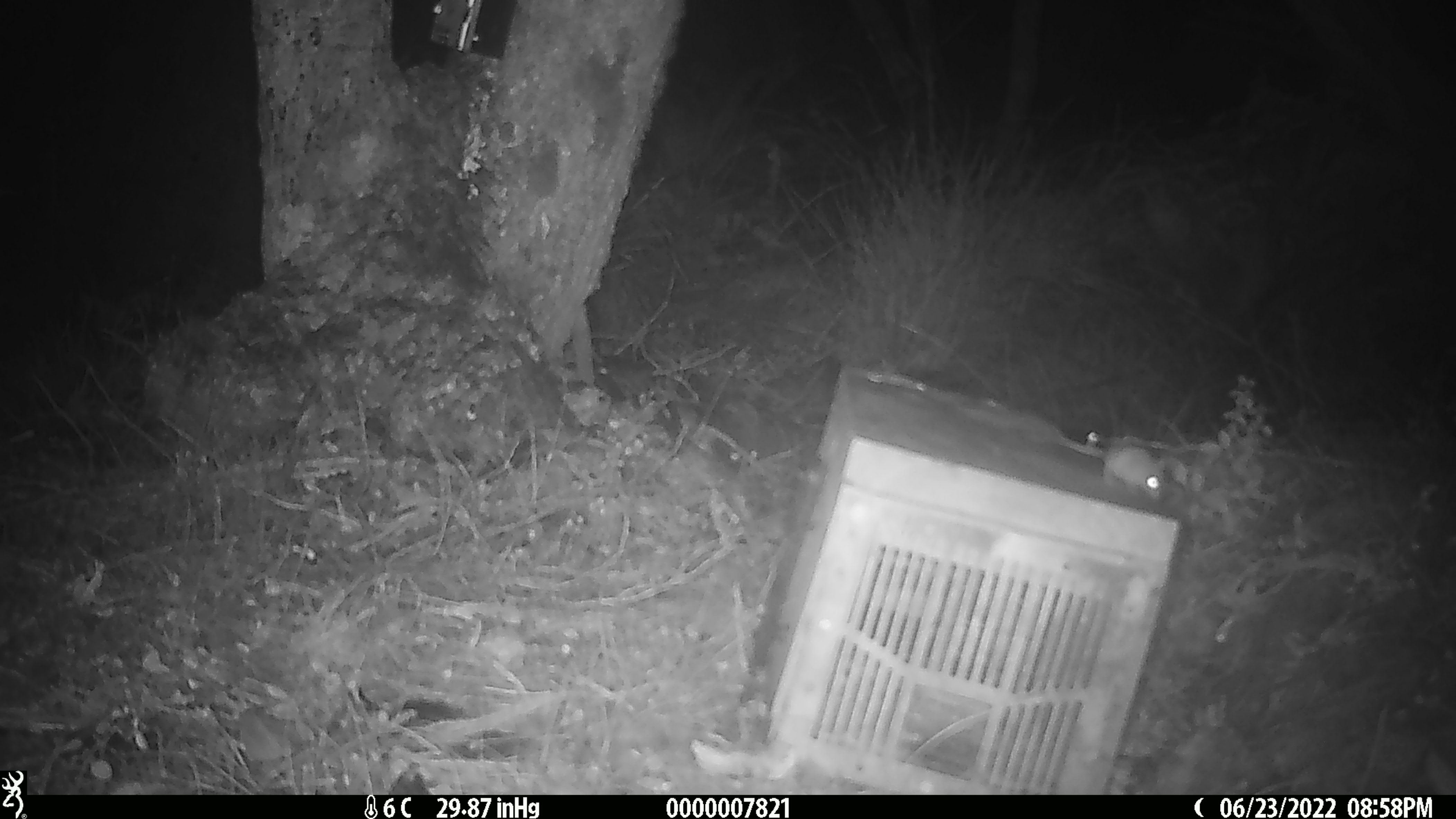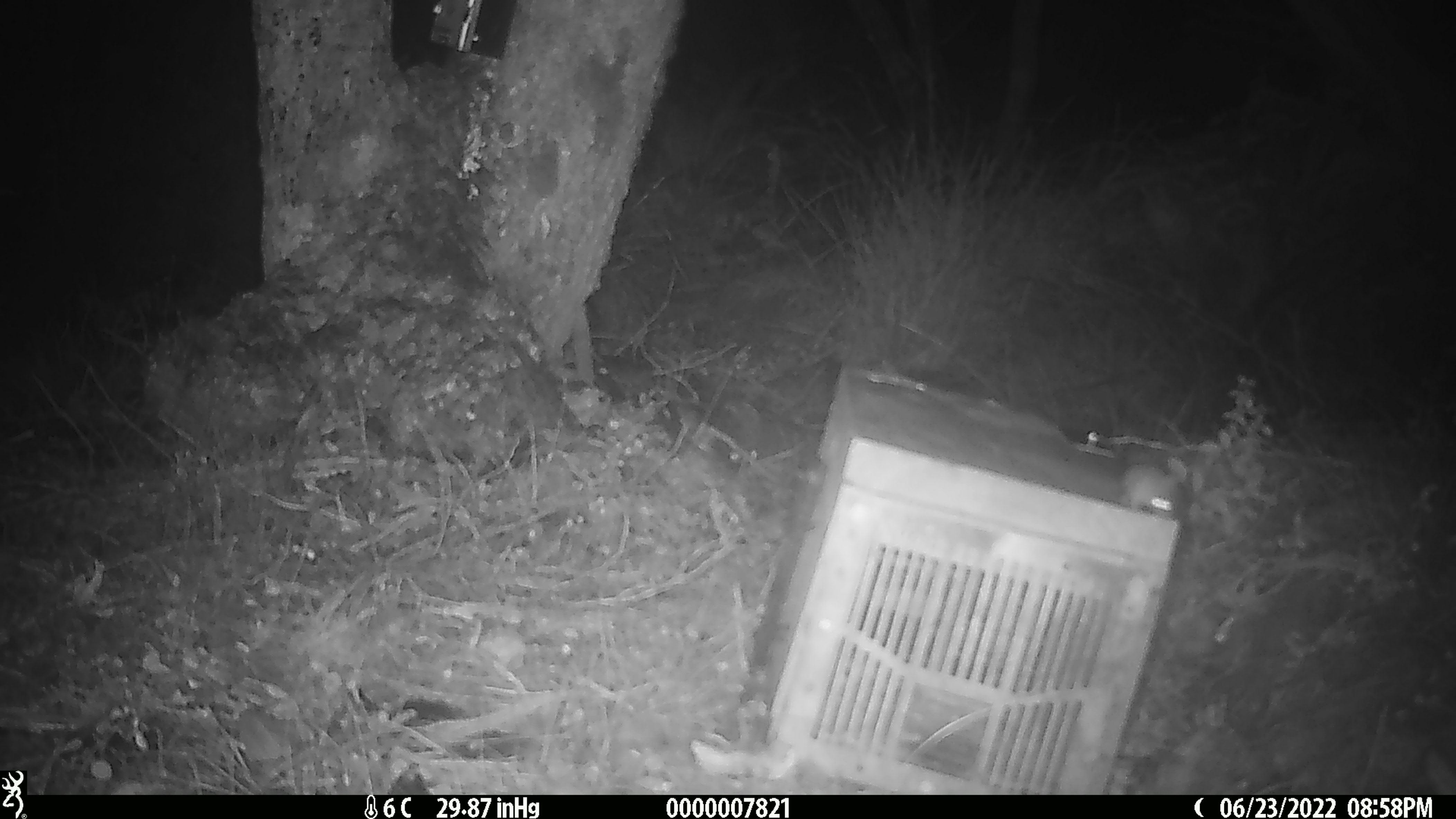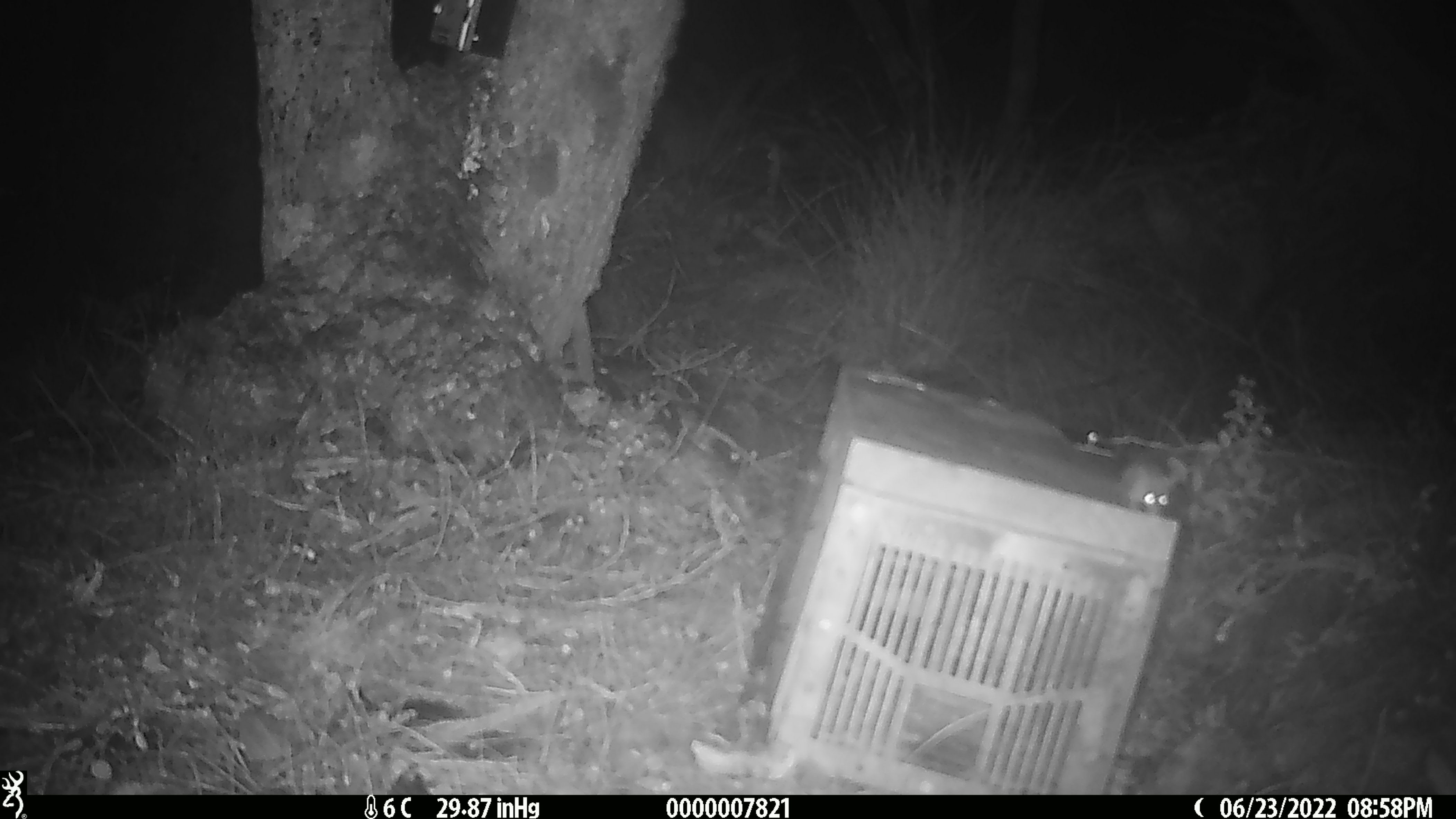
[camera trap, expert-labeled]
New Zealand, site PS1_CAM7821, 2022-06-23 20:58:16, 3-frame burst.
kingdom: Animalia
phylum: Chordata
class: Mammalia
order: Rodentia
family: Muridae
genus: Mus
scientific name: Mus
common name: mouse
Mouse (Mus).